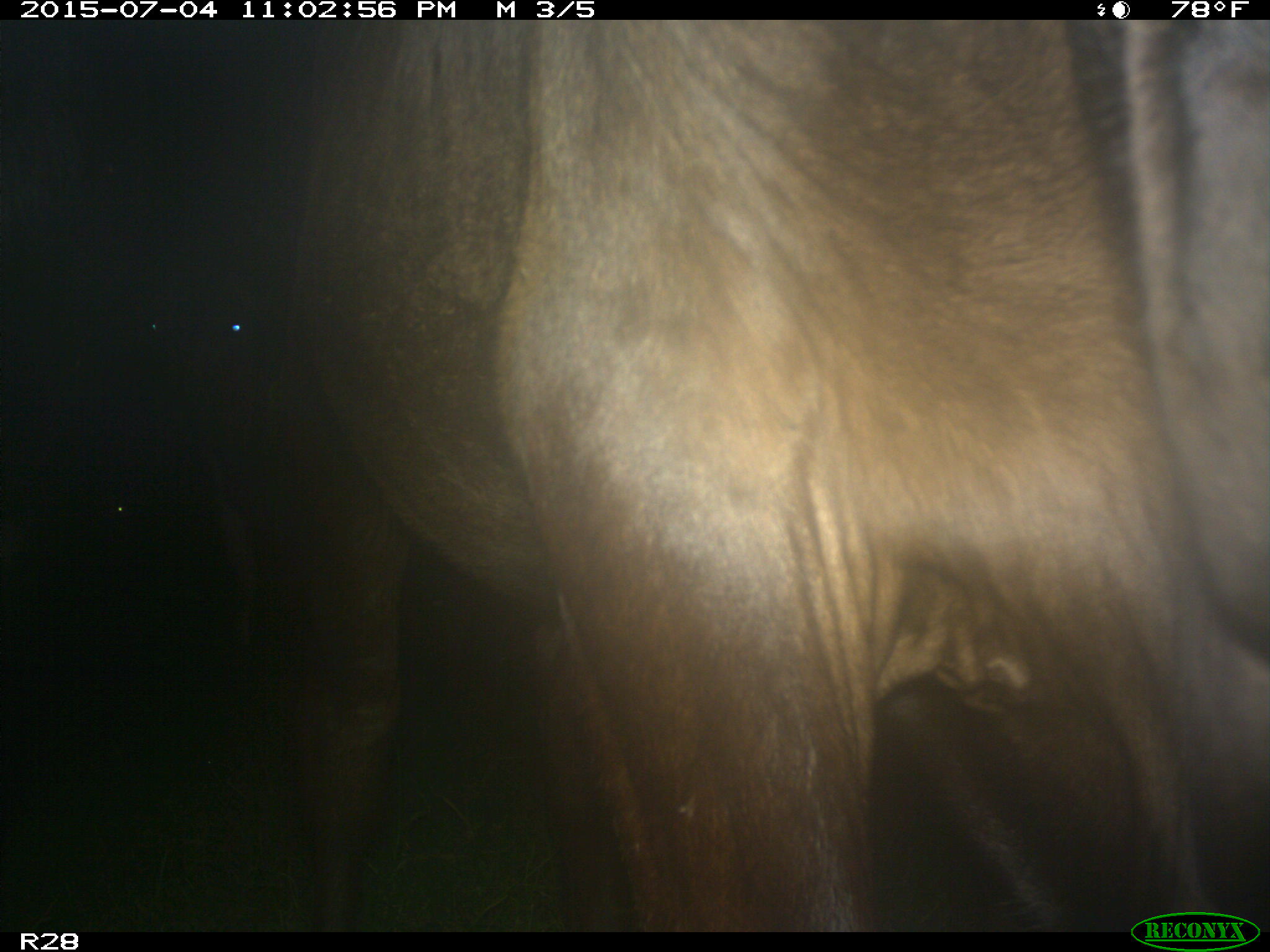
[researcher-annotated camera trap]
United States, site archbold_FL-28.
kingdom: Animalia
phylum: Chordata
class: Mammalia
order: Artiodactyla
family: Bovidae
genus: Bos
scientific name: Bos taurus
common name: domestic cow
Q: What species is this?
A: Bos taurus (domestic cow).